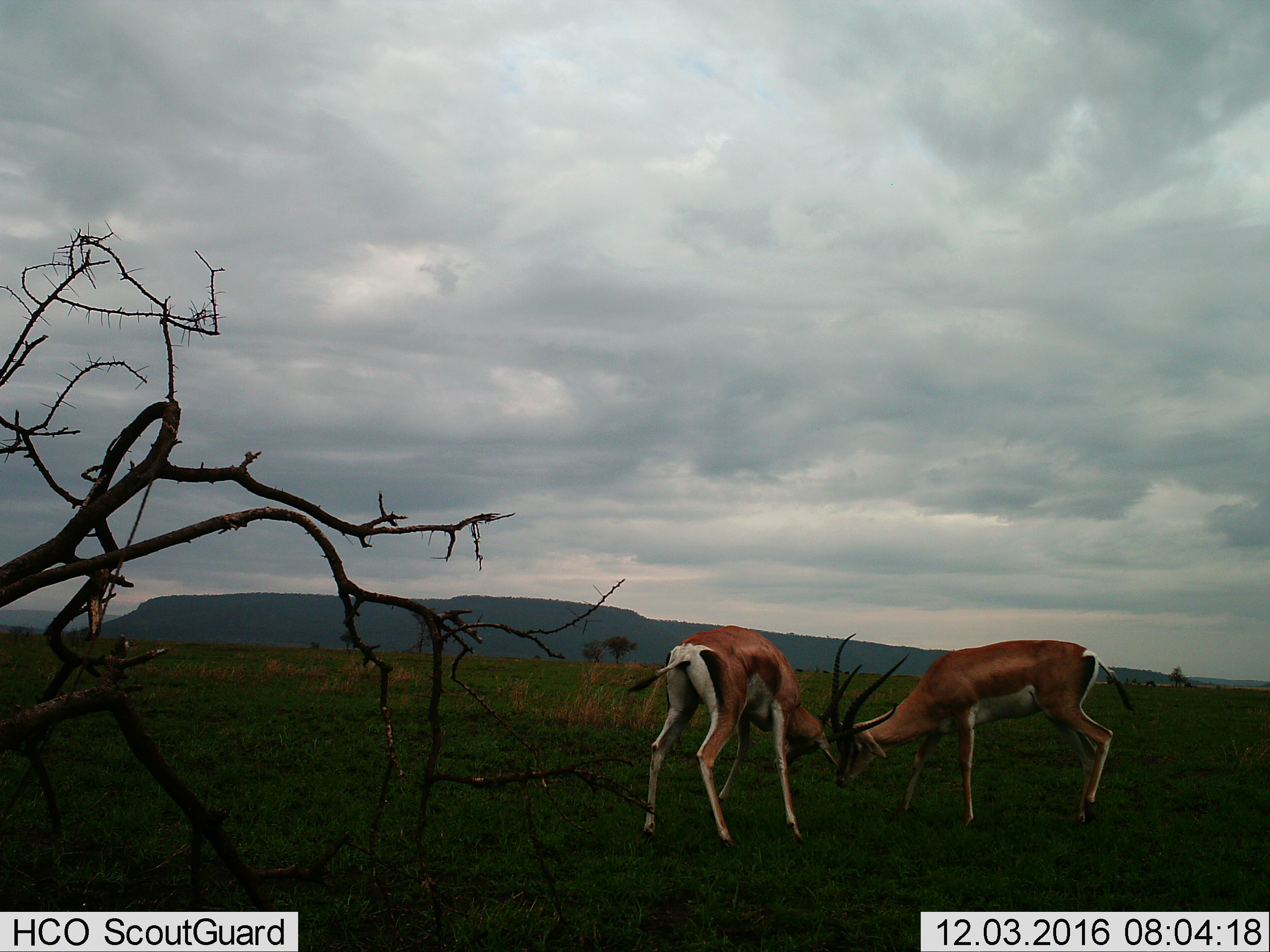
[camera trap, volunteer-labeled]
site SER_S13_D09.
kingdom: Animalia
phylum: Chordata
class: Mammalia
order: Artiodactyla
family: Bovidae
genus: Nanger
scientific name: Nanger granti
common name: grant's gazelle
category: gazellegrants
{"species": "gazellegrants (grant's gazelle) (Nanger granti)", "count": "2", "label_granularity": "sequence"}